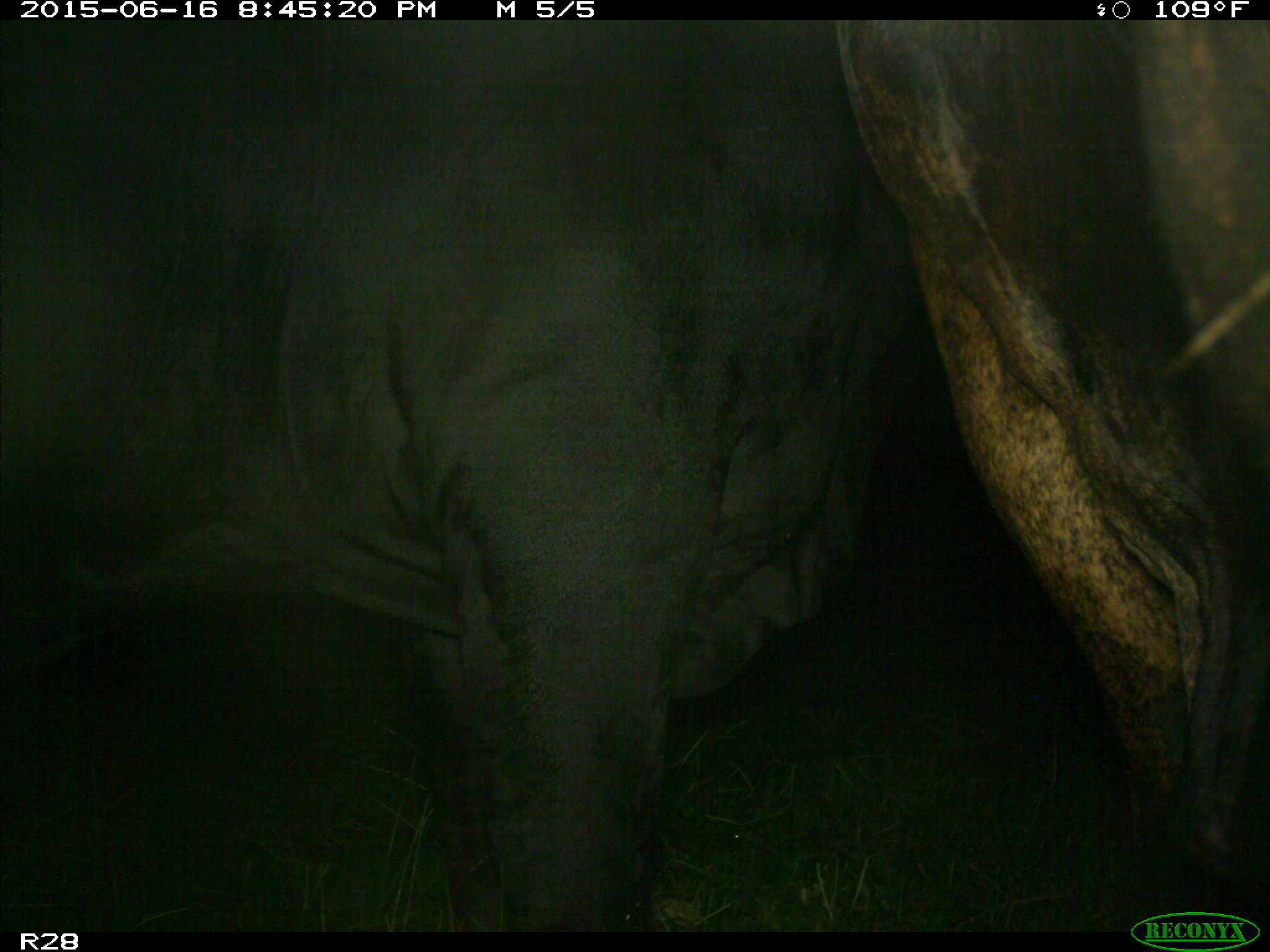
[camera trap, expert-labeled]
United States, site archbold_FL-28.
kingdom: Animalia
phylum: Chordata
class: Mammalia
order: Artiodactyla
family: Bovidae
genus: Bos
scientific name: Bos taurus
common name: domestic cow